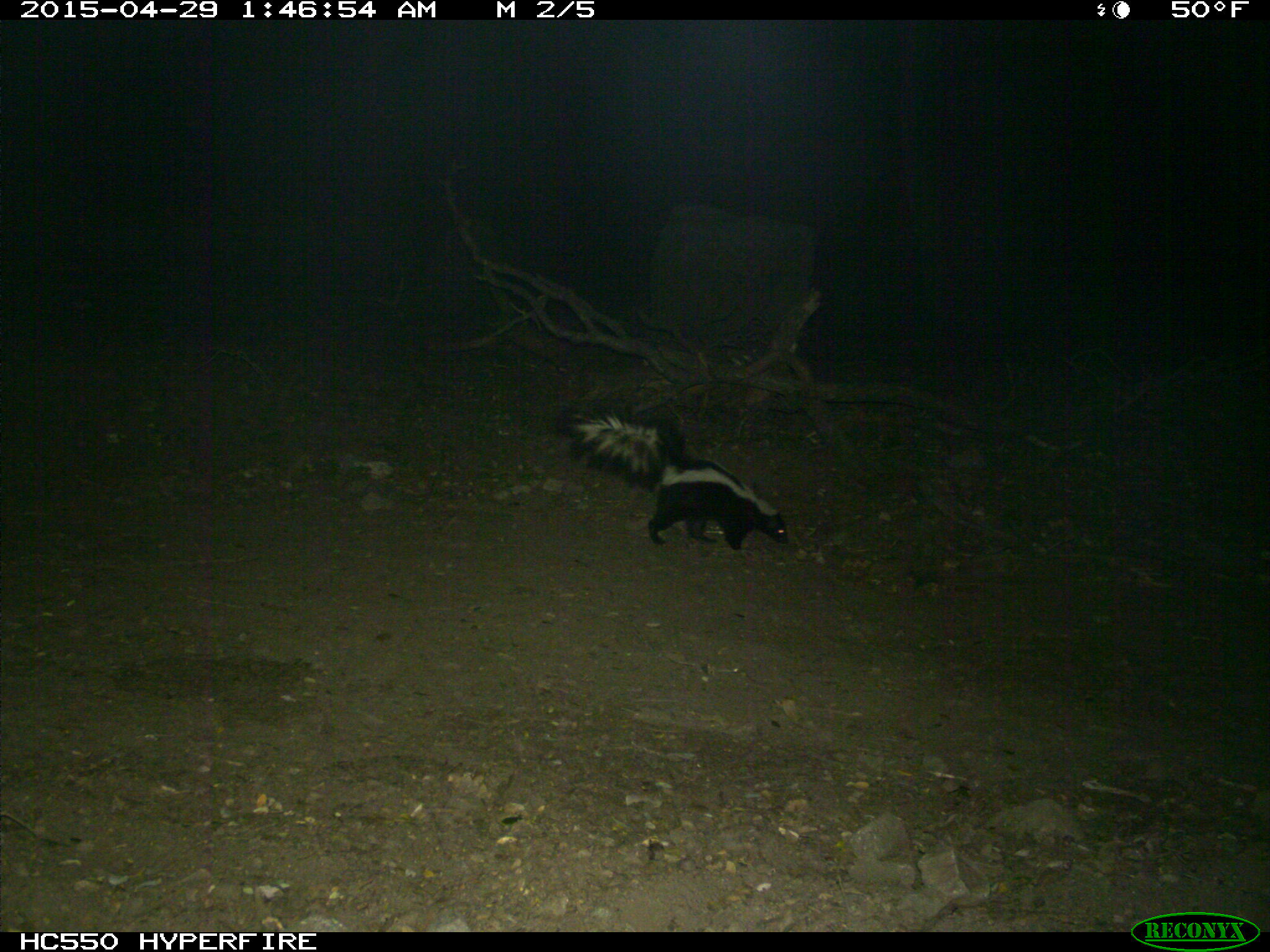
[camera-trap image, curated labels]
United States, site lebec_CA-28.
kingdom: Animalia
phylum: Chordata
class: Mammalia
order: Carnivora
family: Mephitidae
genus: Mephitis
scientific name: Mephitis mephitis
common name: striped skunk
Mephitis mephitis (striped skunk).